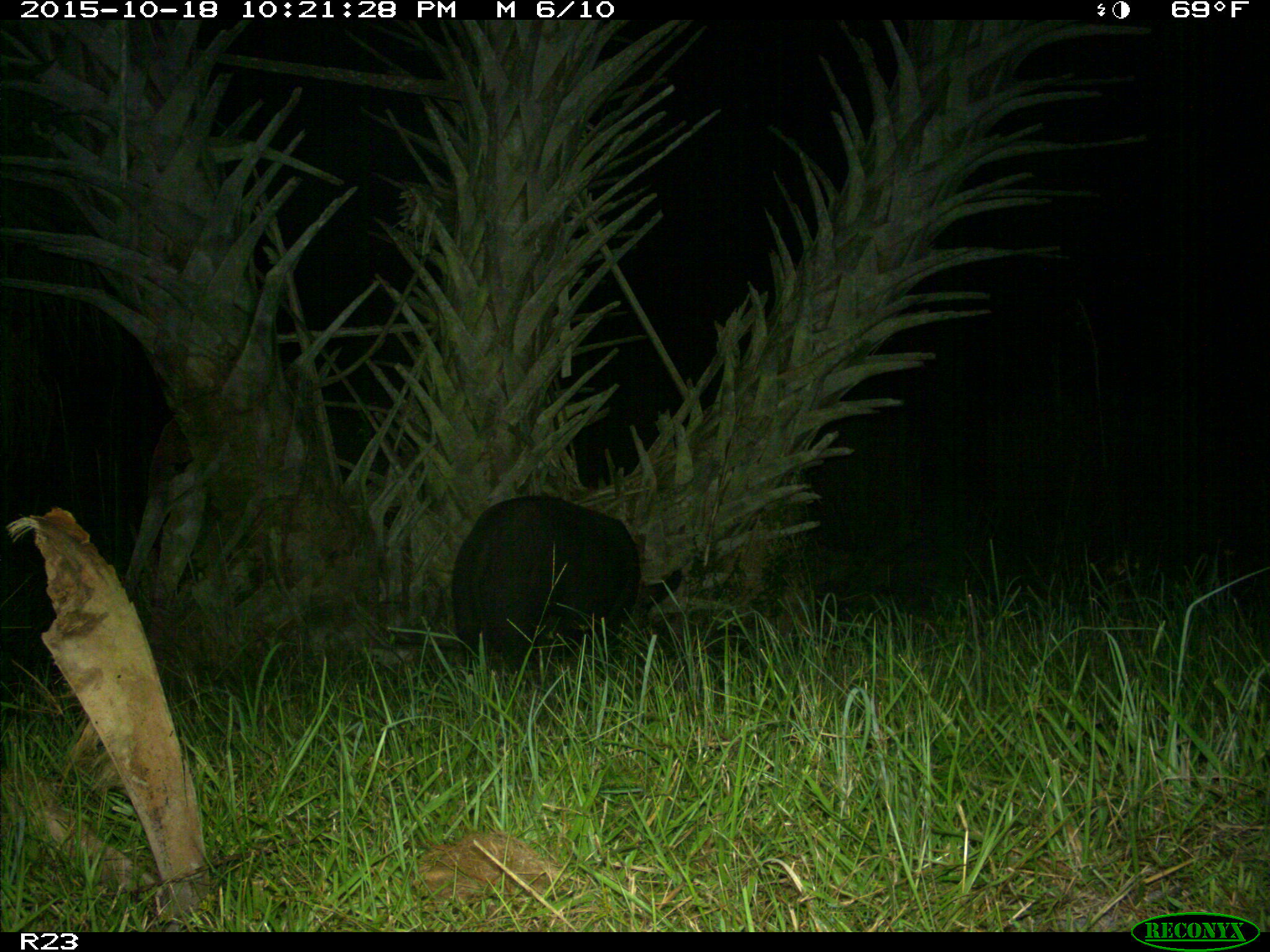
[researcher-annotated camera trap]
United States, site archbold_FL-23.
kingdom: Animalia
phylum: Chordata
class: Mammalia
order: Artiodactyla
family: Suidae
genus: Sus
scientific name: Sus scrofa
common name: wild boar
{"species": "Sus scrofa (wild boar)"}